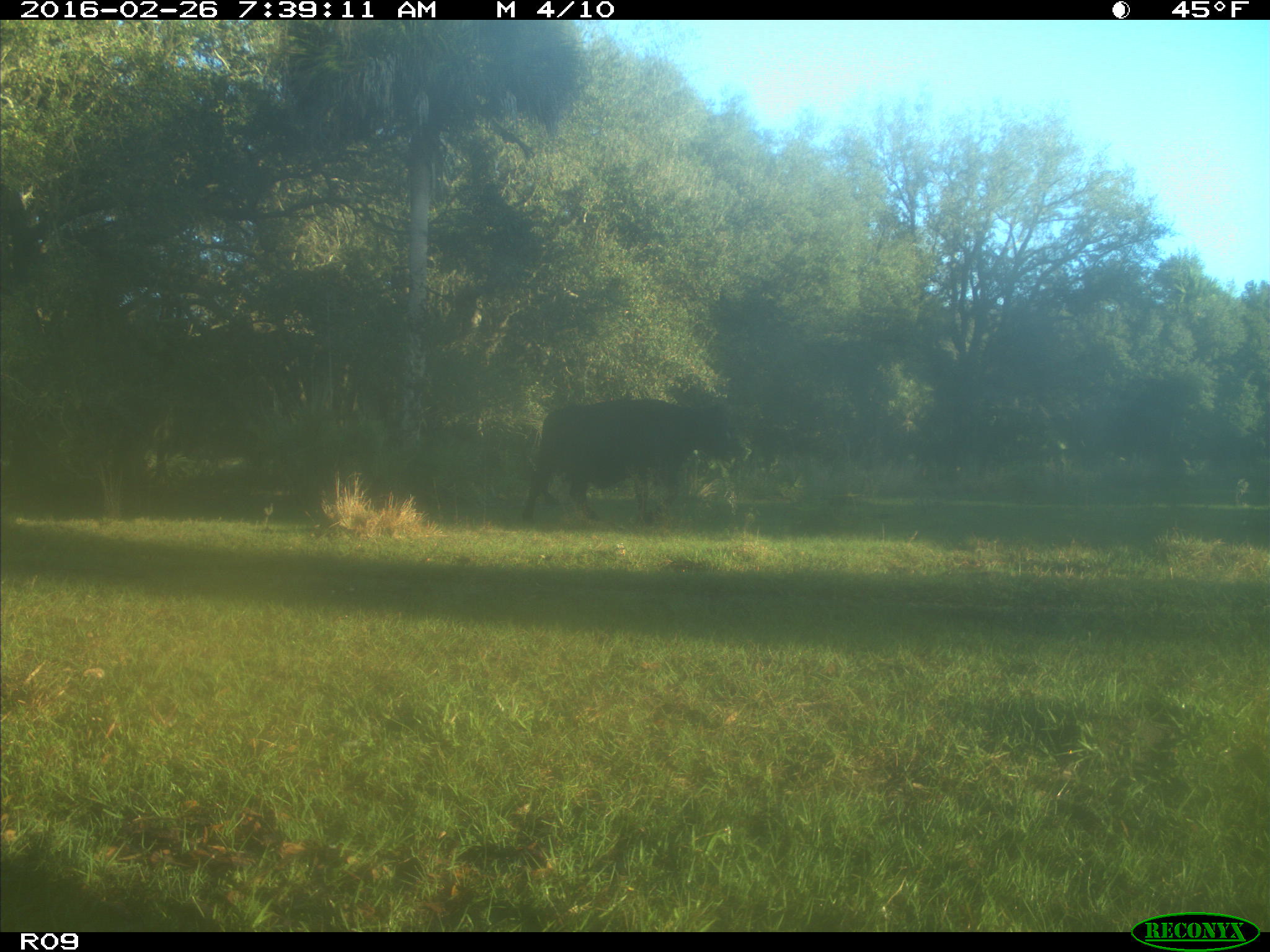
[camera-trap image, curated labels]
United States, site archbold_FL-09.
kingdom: Animalia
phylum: Chordata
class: Mammalia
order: Artiodactyla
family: Bovidae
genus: Bos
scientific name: Bos taurus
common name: domestic cow